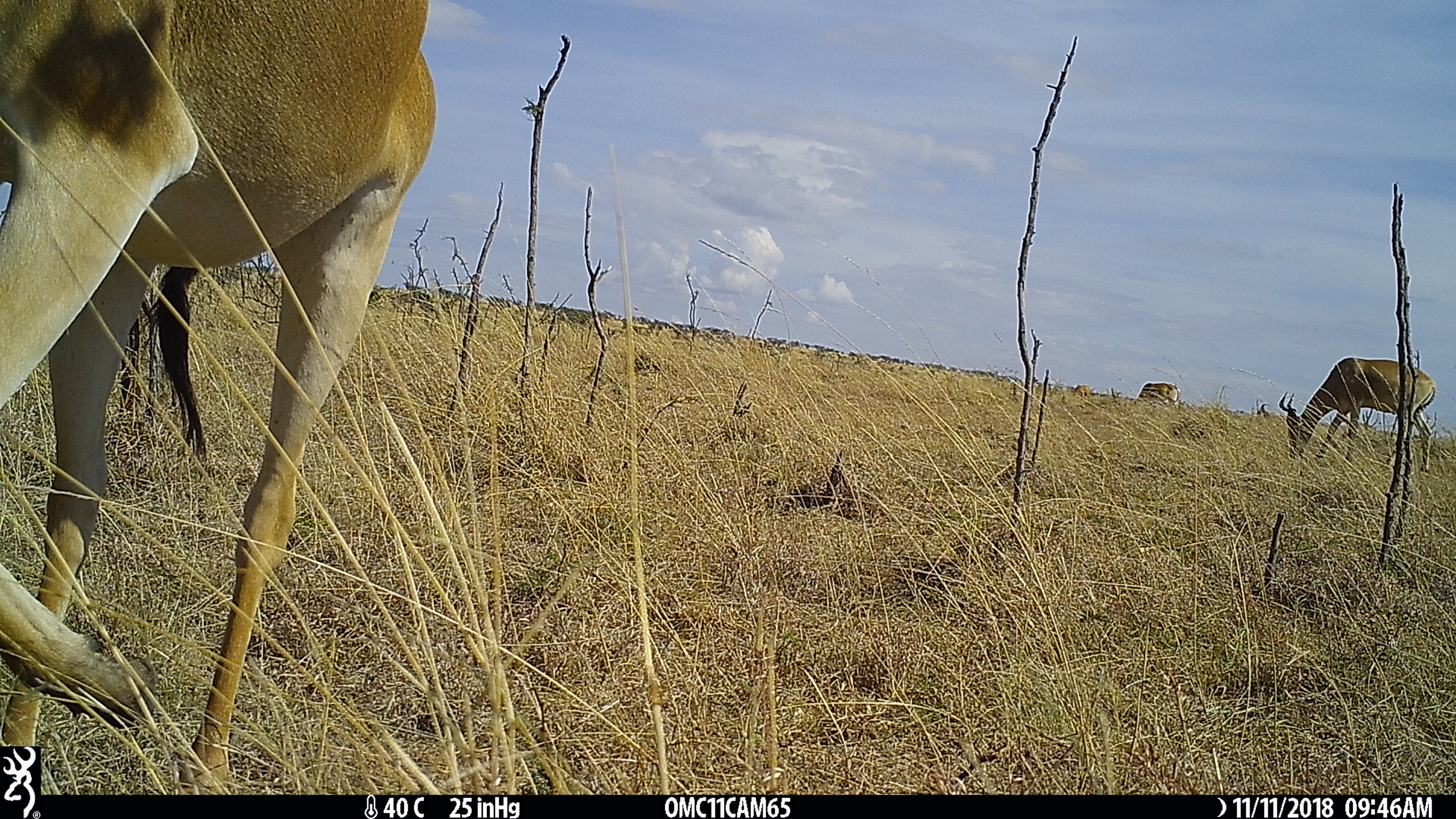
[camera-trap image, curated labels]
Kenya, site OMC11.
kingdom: Animalia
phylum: Chordata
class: Mammalia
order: Artiodactyla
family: Bovidae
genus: Alcelaphus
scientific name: Alcelaphus buselaphus cokii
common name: coke's hartebeest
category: hartebeest cokes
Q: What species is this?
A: Hartebeest cokes (coke's hartebeest) (Alcelaphus buselaphus cokii).